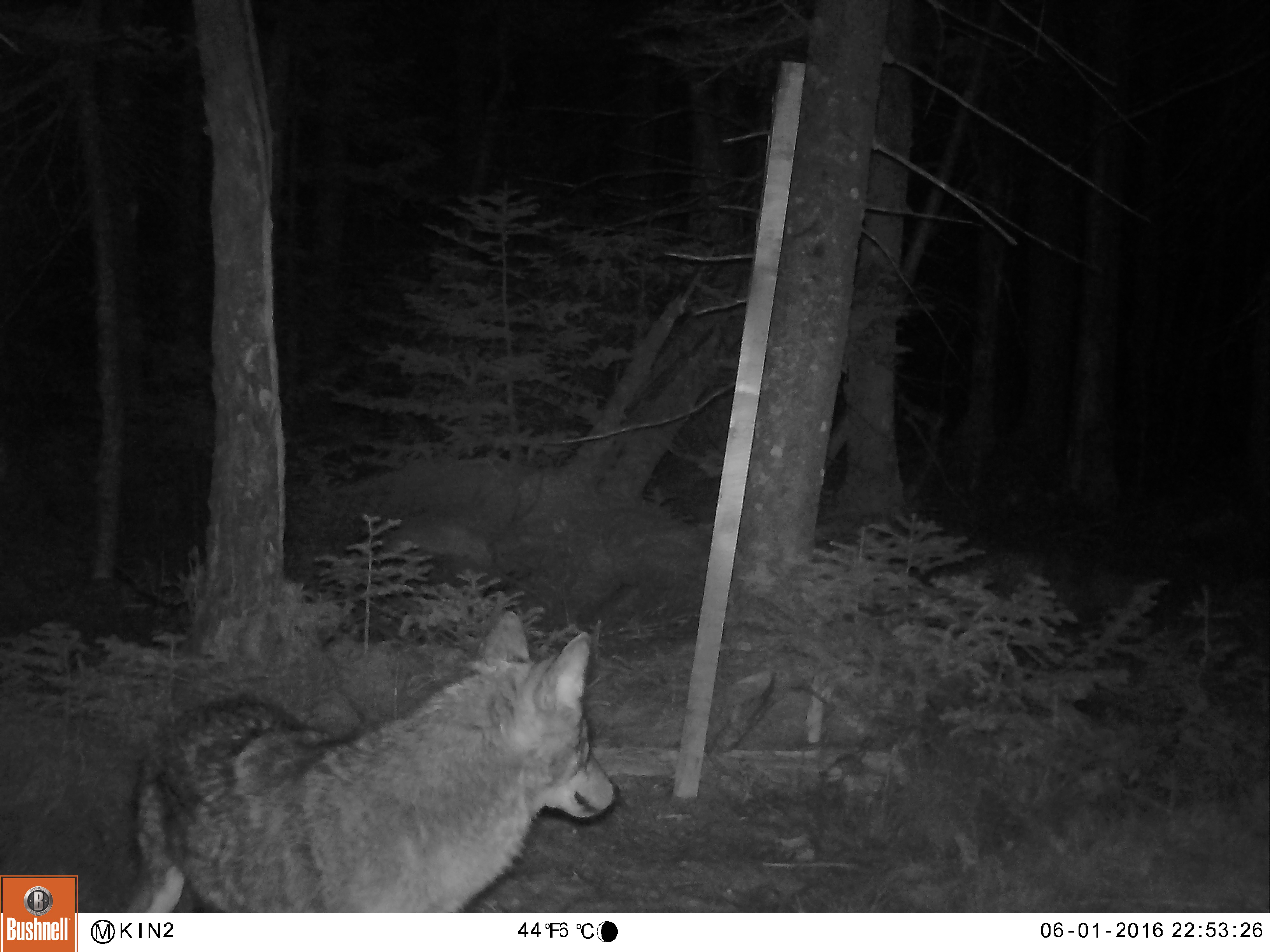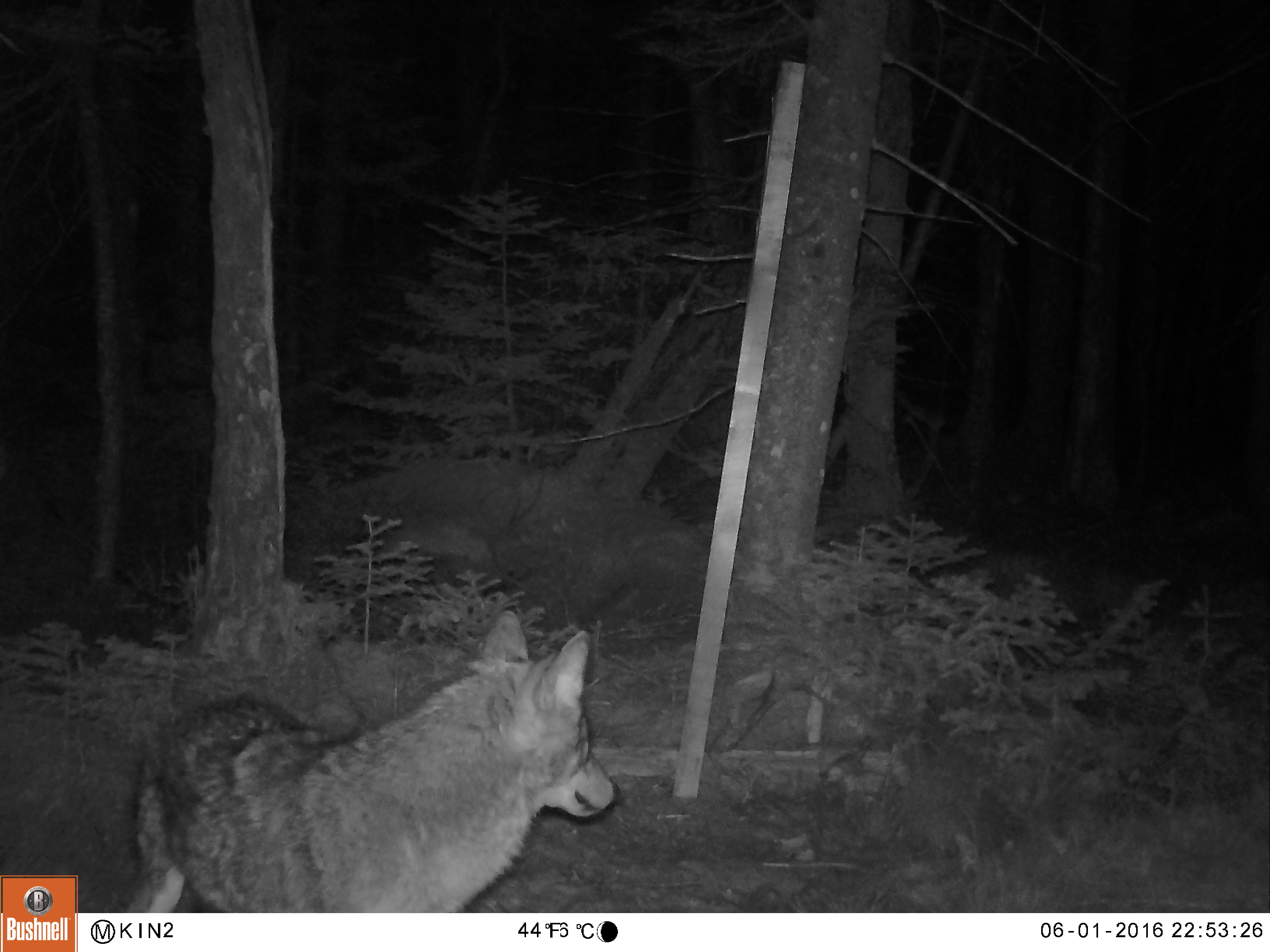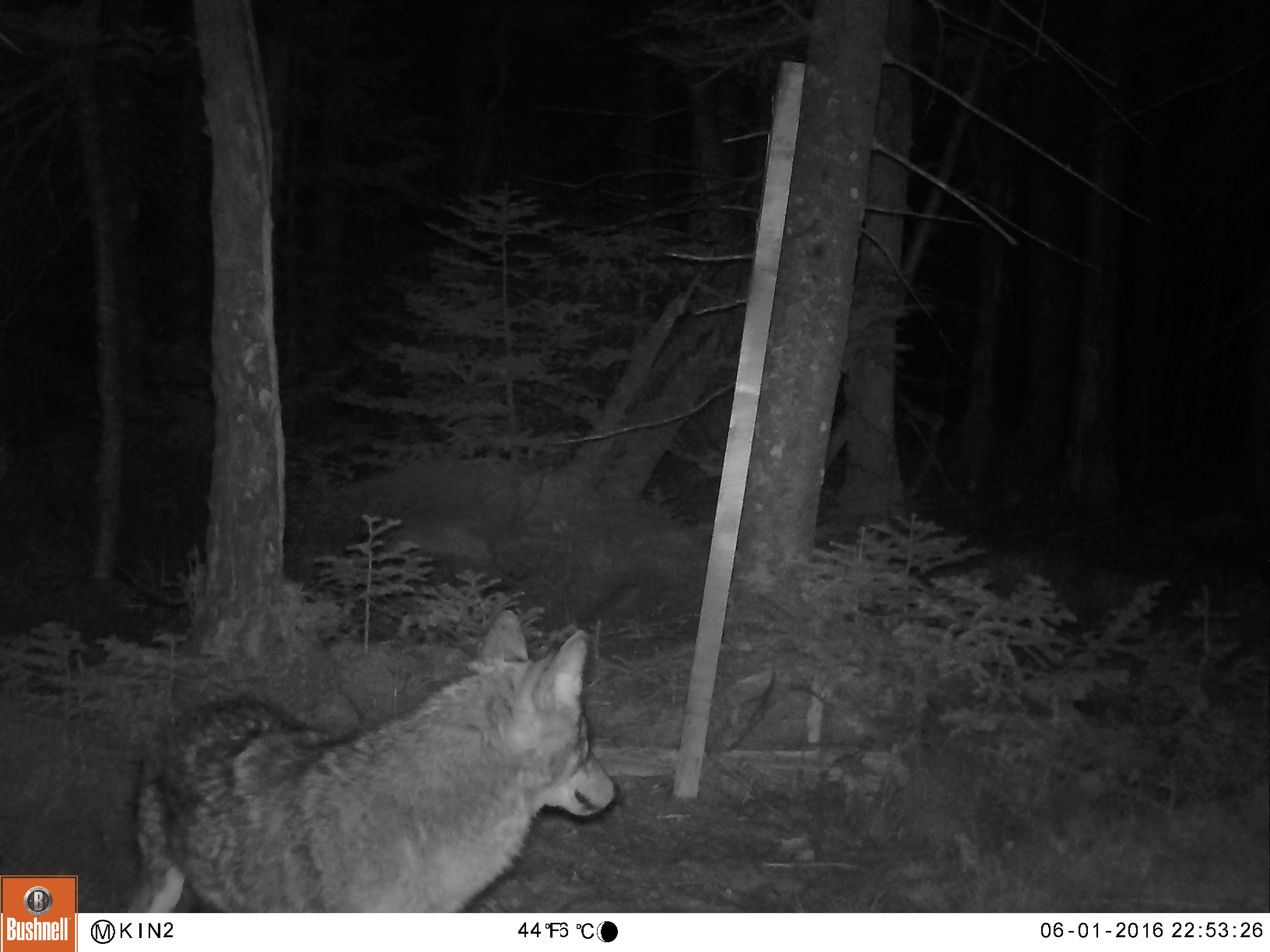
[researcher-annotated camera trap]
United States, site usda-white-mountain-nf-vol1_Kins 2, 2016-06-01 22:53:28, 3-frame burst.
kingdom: Animalia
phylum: Chordata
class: Mammalia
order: Carnivora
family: Canidae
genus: Canis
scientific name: Canis latrans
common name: coyote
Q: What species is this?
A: Coyote (Canis latrans).